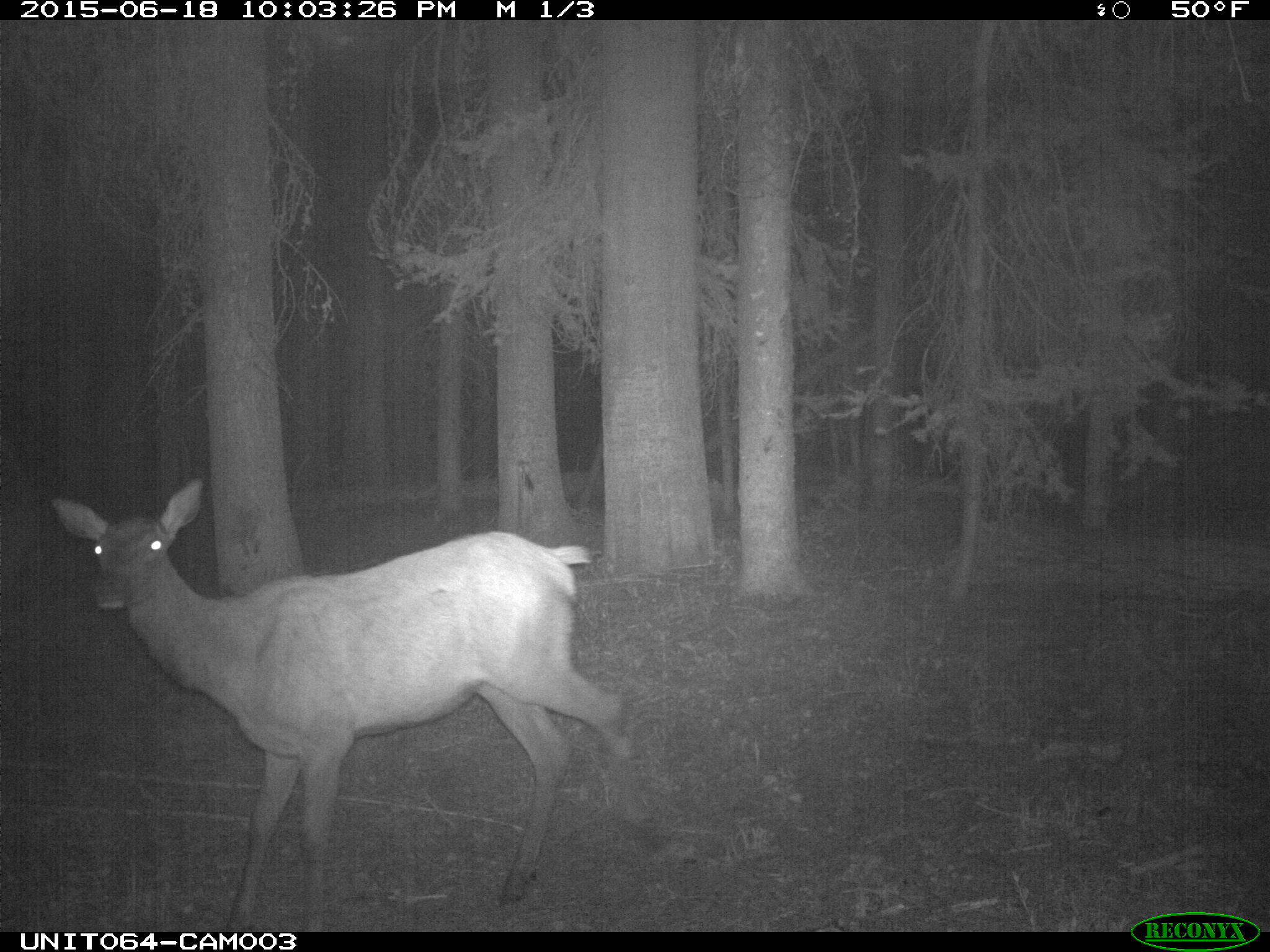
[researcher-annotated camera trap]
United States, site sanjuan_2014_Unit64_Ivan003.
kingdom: Animalia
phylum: Chordata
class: Mammalia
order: Artiodactyla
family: Cervidae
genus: Cervus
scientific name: Cervus elaphus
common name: red deer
Cervus elaphus (red deer).